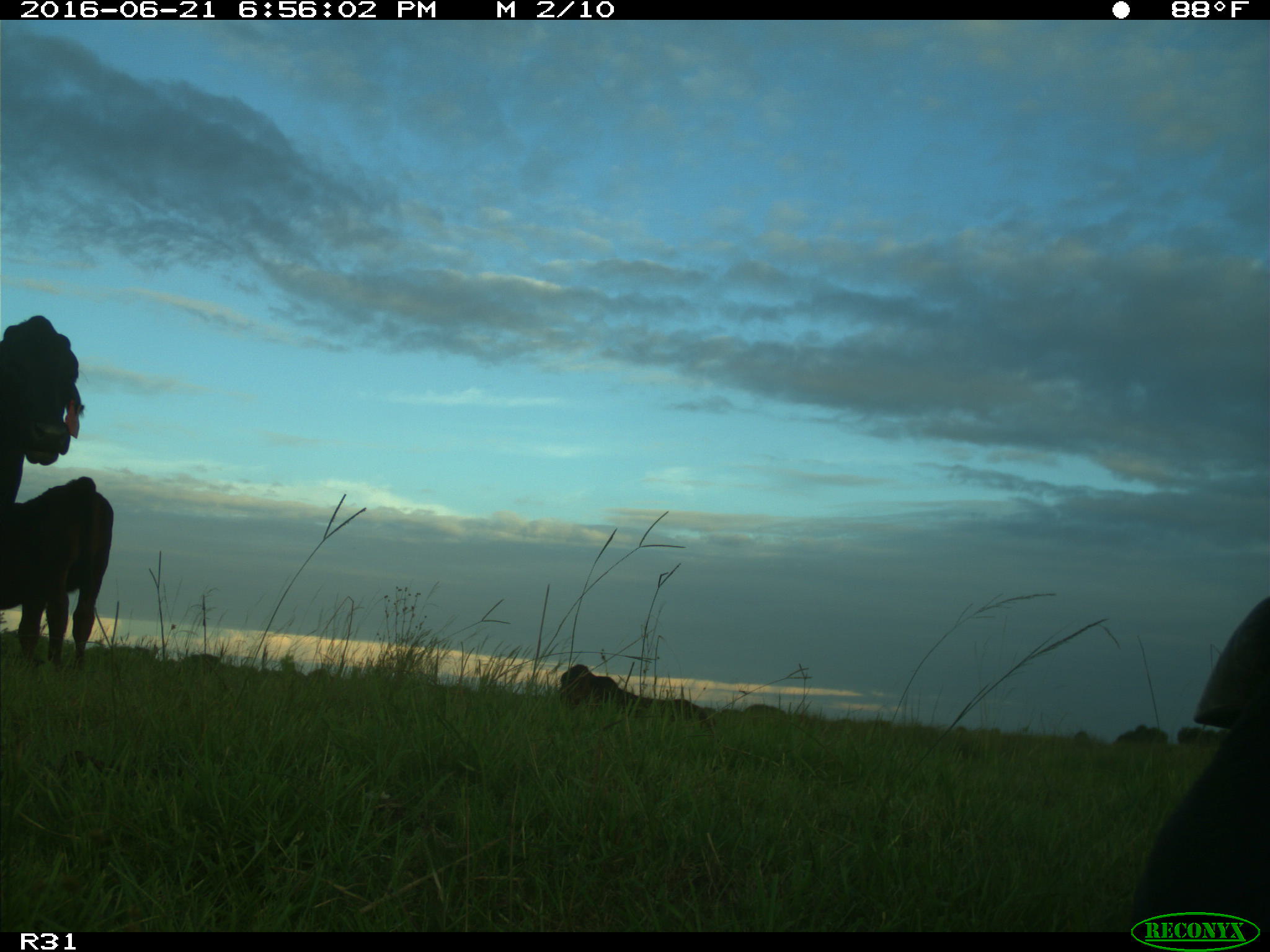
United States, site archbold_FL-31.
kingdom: Animalia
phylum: Chordata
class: Mammalia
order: Artiodactyla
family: Bovidae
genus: Bos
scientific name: Bos taurus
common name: domestic cow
Bos taurus (domestic cow).